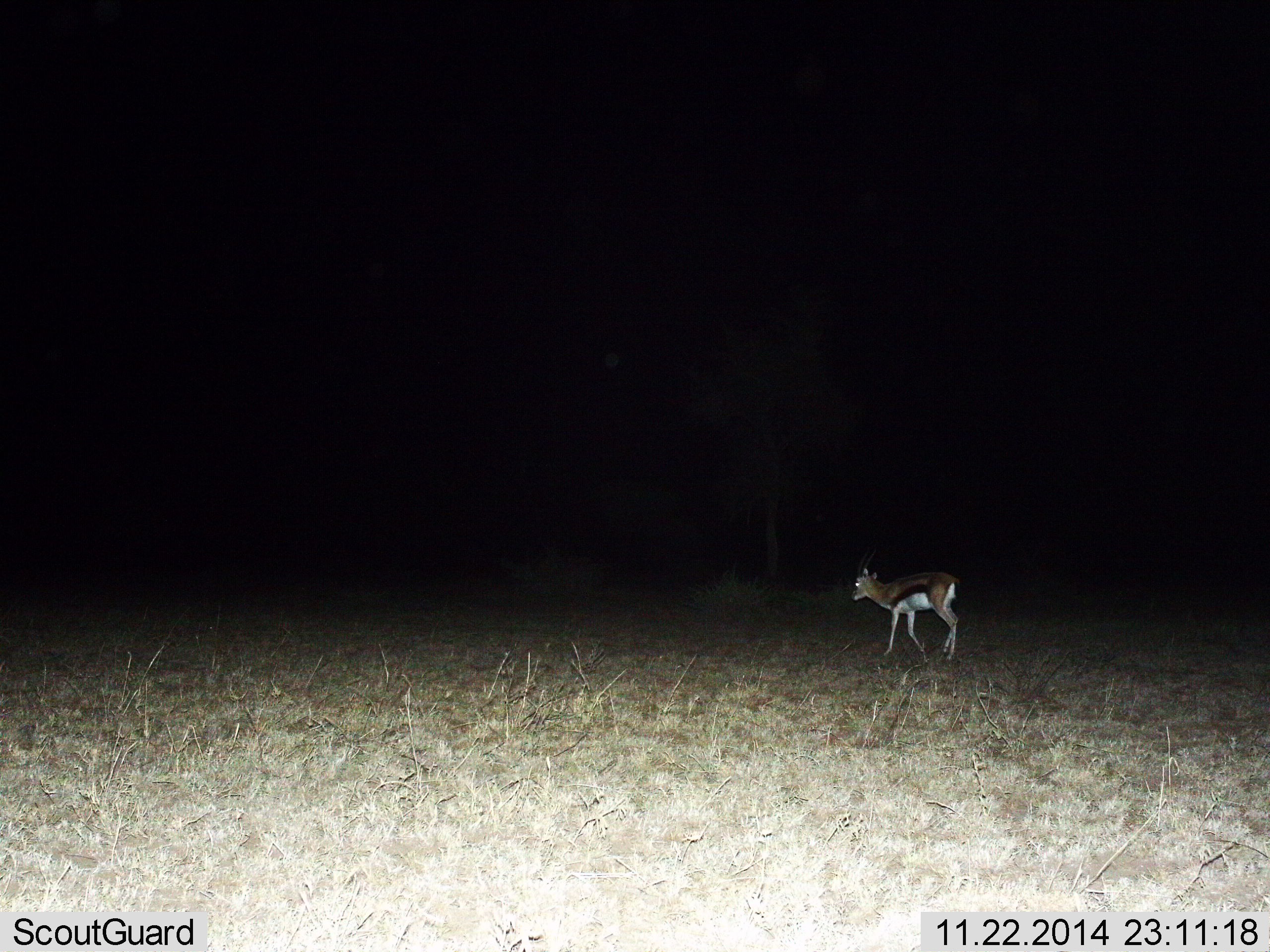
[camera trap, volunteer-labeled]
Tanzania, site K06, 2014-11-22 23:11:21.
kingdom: Animalia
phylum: Chordata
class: Mammalia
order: Artiodactyla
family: Bovidae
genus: Eudorcas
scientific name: Eudorcas thomsonii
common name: thomson's gazelle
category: gazellethomsons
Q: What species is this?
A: Gazellethomsons (thomson's gazelle) (Eudorcas thomsonii).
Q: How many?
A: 1.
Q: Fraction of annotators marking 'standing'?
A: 10%.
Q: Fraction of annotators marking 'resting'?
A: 0%.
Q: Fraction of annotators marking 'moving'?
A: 90%.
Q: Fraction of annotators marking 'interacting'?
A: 0%.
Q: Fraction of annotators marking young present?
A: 20%.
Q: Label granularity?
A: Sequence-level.